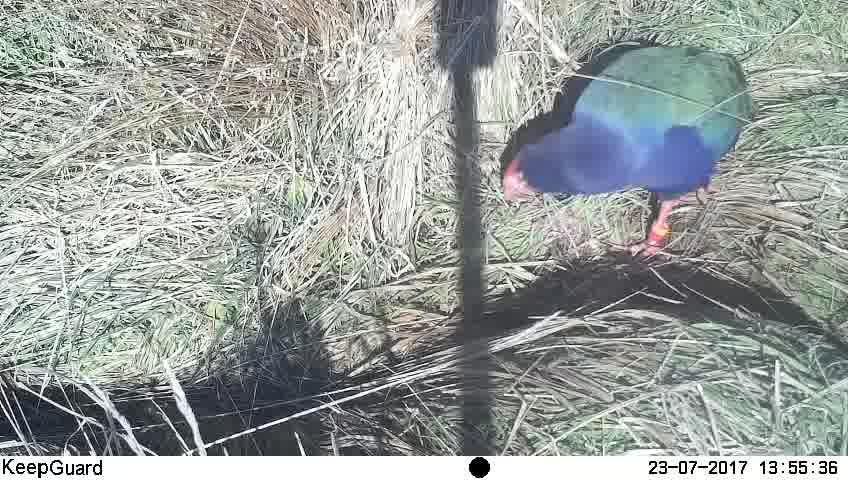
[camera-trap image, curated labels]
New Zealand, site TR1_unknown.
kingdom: Animalia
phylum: Chordata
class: Aves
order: Gruiformes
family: Rallidae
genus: Porphyrio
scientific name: Porphyrio mantelli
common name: takahe